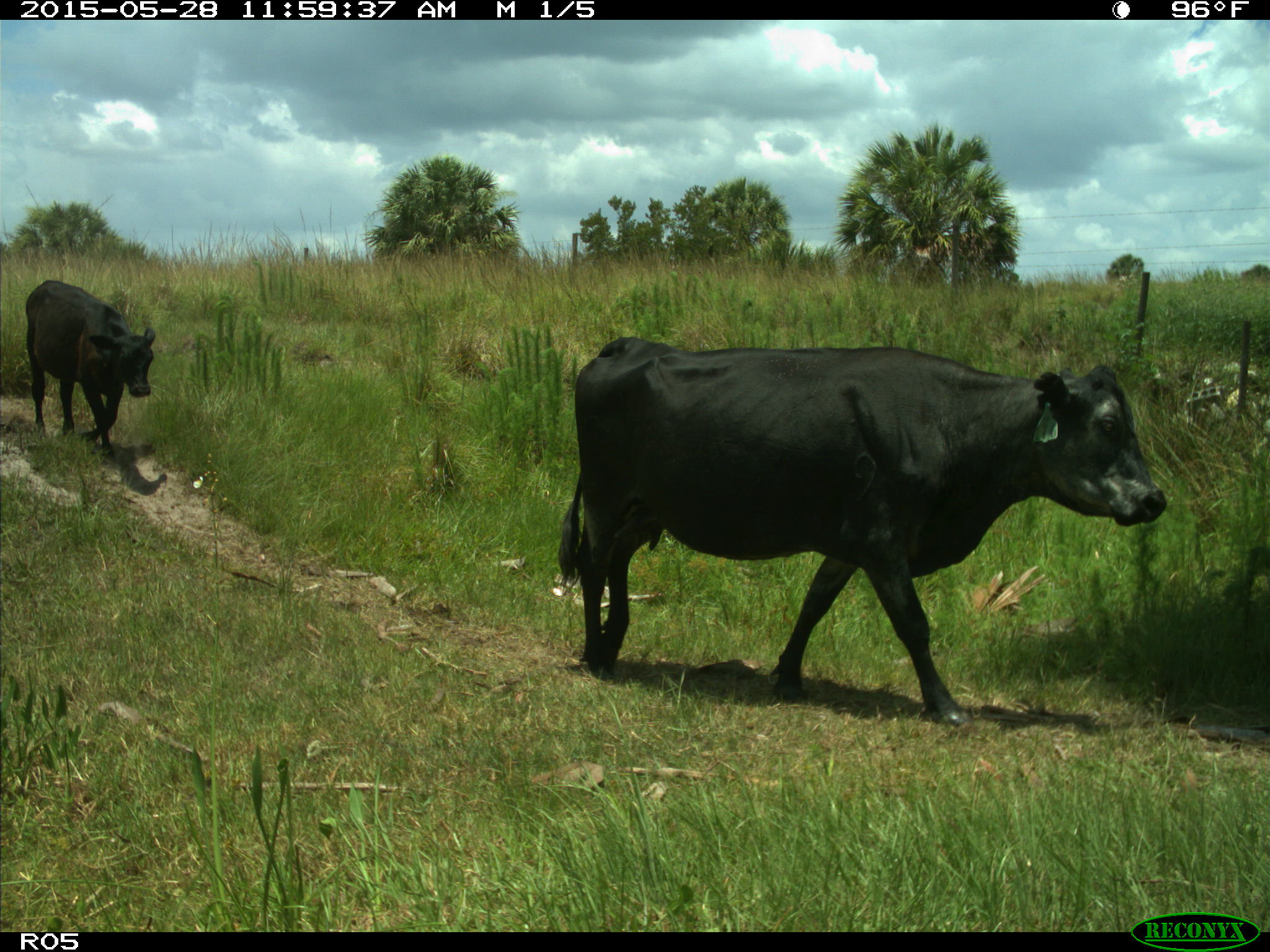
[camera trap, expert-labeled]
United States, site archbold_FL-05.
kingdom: Animalia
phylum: Chordata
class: Mammalia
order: Artiodactyla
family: Bovidae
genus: Bos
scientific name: Bos taurus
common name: domestic cow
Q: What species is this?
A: Bos taurus (domestic cow).